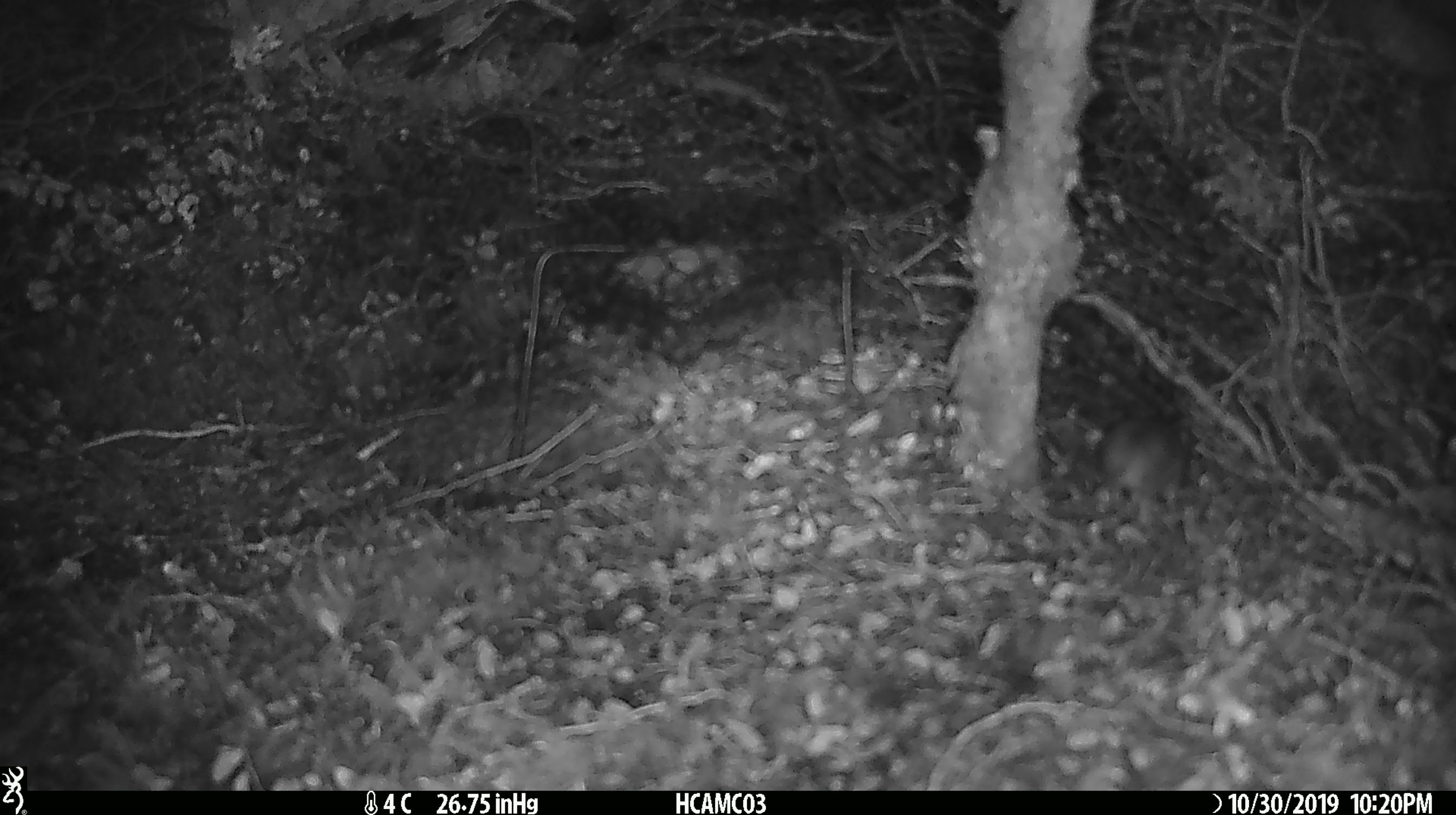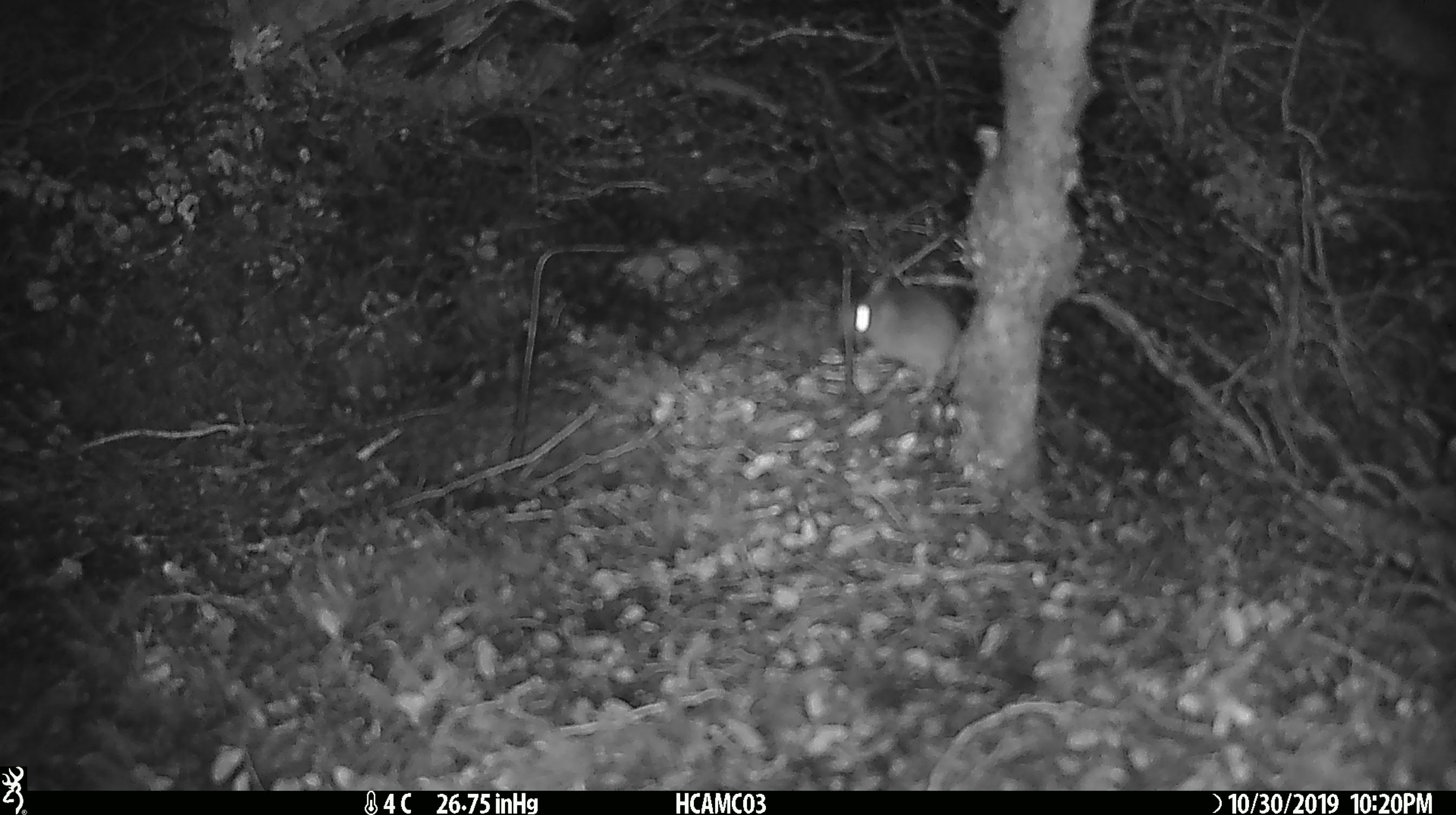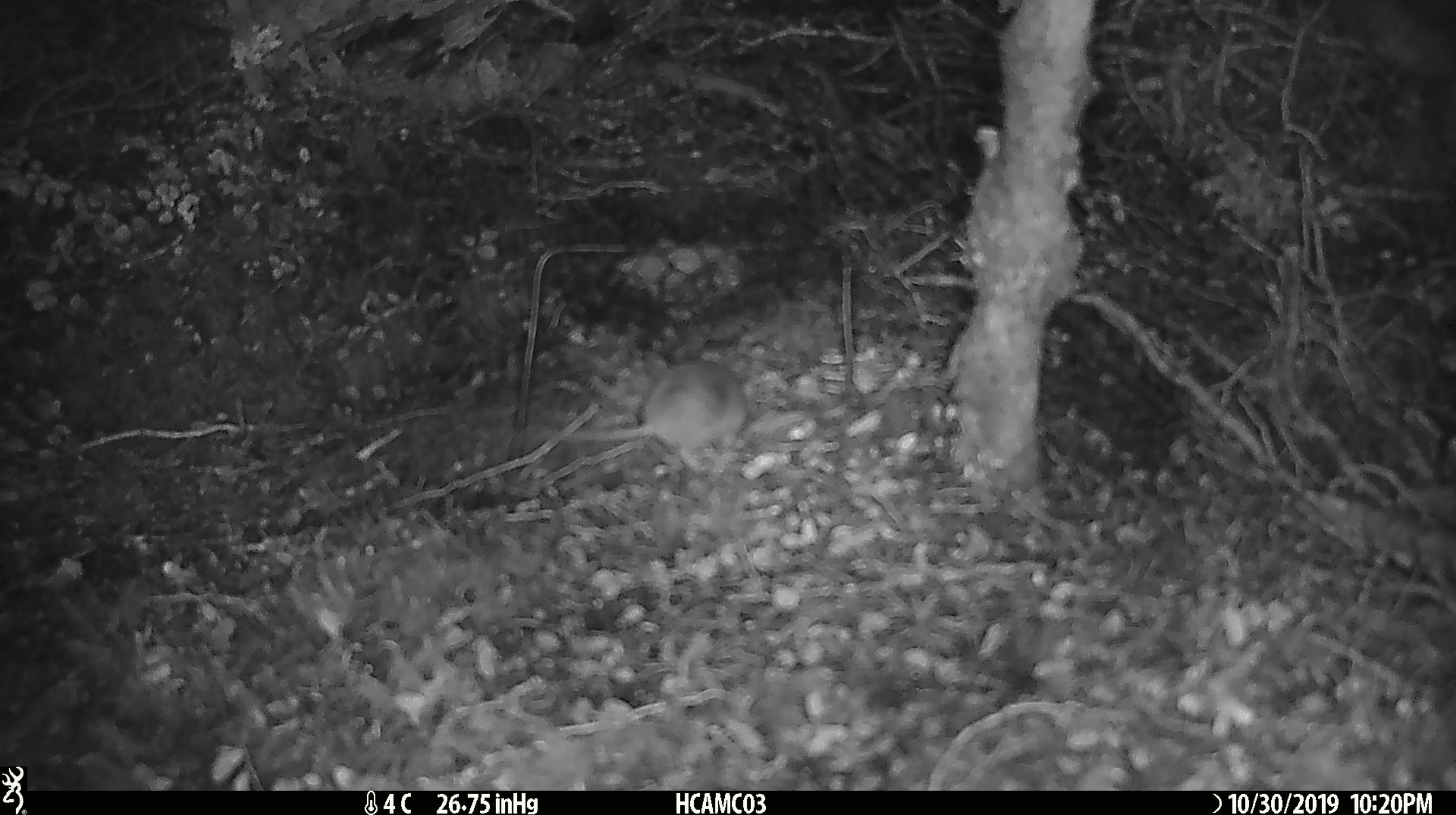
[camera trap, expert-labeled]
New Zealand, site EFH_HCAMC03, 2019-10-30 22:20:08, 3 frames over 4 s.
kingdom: Animalia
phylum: Chordata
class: Mammalia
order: Rodentia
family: Muridae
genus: Mus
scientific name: Mus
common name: mouse